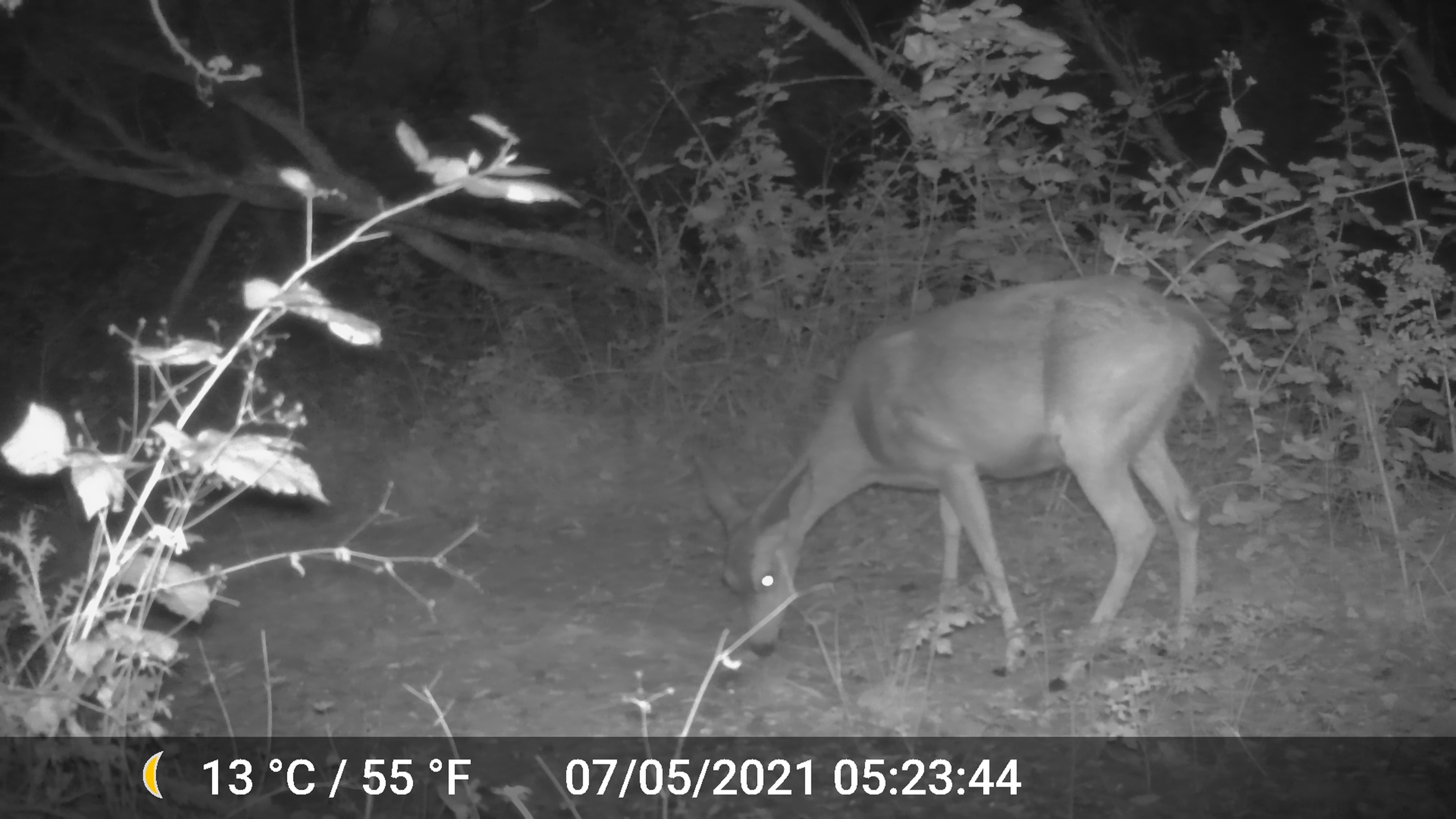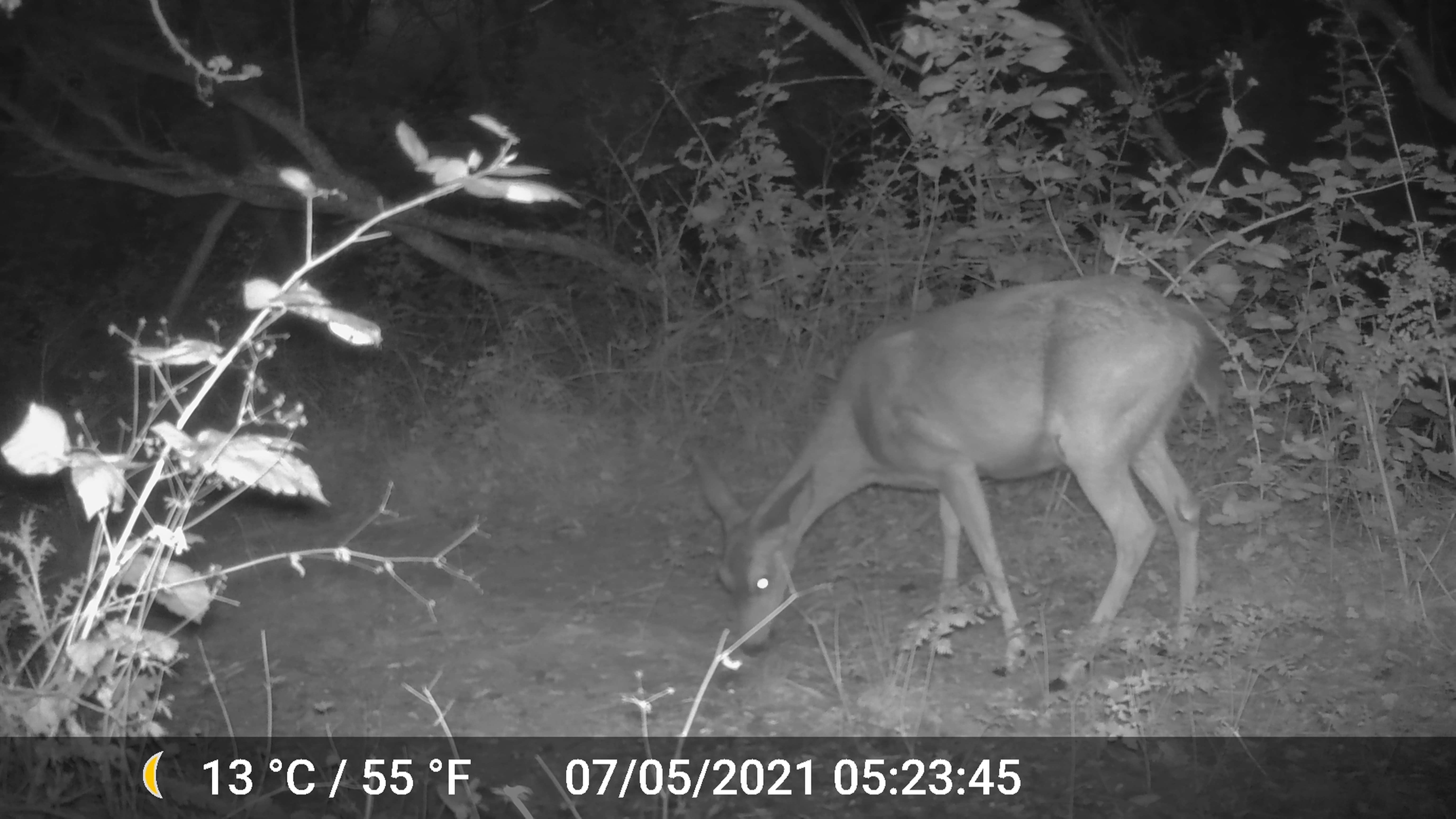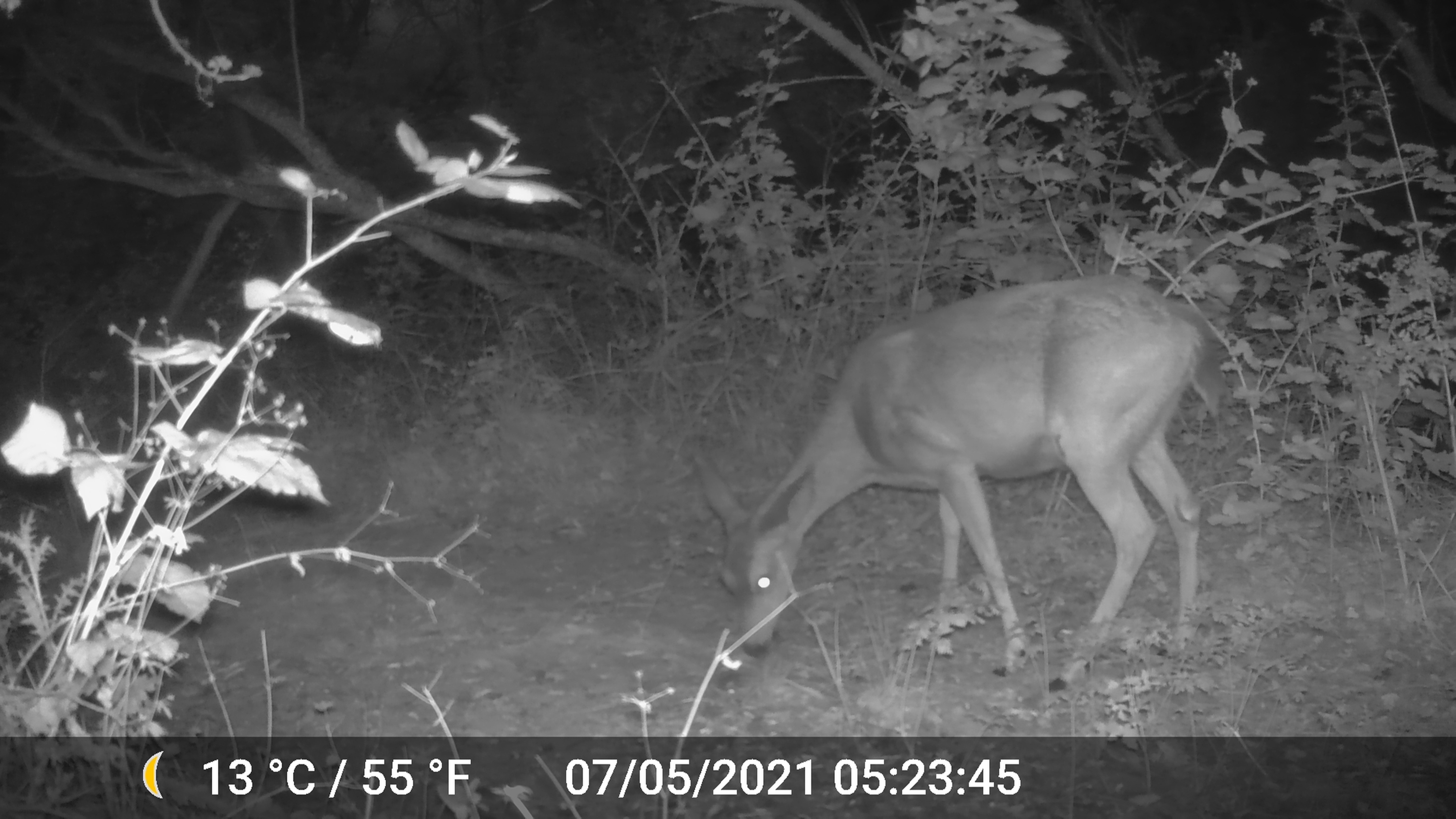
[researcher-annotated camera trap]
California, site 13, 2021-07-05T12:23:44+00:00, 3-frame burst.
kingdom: Animalia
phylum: Chordata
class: Mammalia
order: Artiodactyla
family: Cervidae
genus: Odocoileus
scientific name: Odocoileus hemionus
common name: mule deer